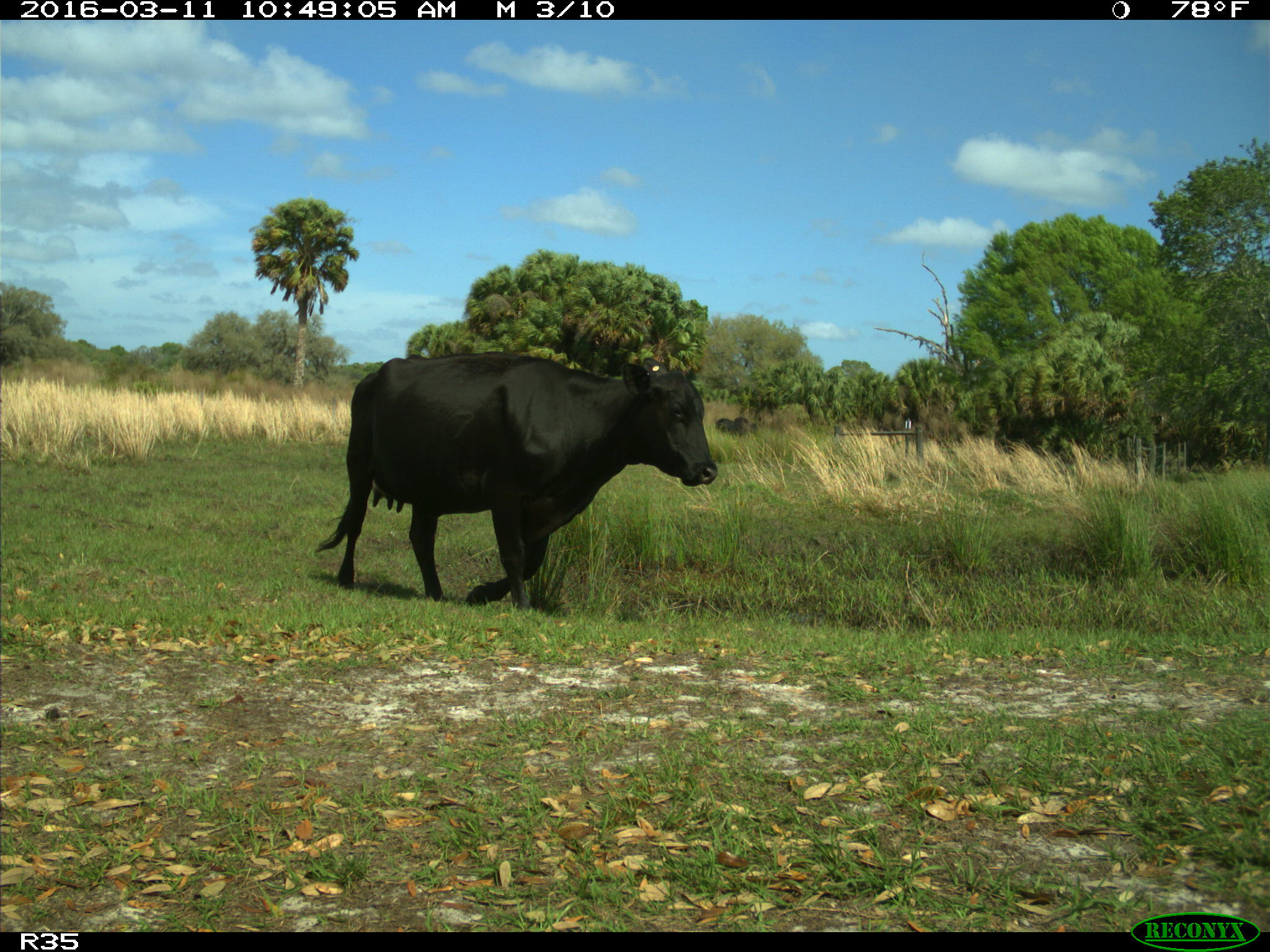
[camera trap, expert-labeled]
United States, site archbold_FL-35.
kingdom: Animalia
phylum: Chordata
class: Mammalia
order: Artiodactyla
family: Bovidae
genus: Bos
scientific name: Bos taurus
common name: domestic cow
Bos taurus (domestic cow).